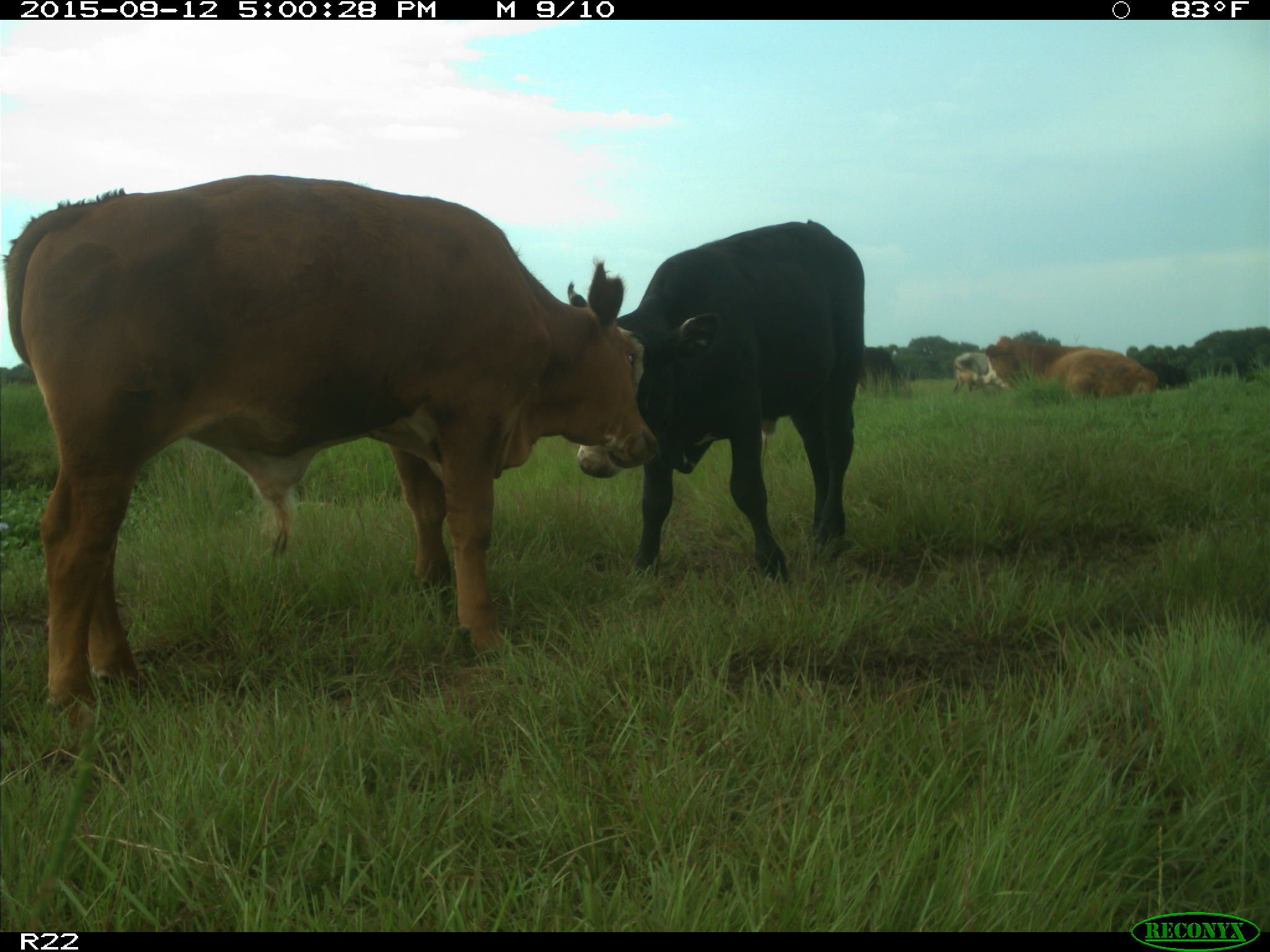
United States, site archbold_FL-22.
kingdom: Animalia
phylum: Chordata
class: Mammalia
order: Artiodactyla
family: Bovidae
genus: Bos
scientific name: Bos taurus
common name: domestic cow